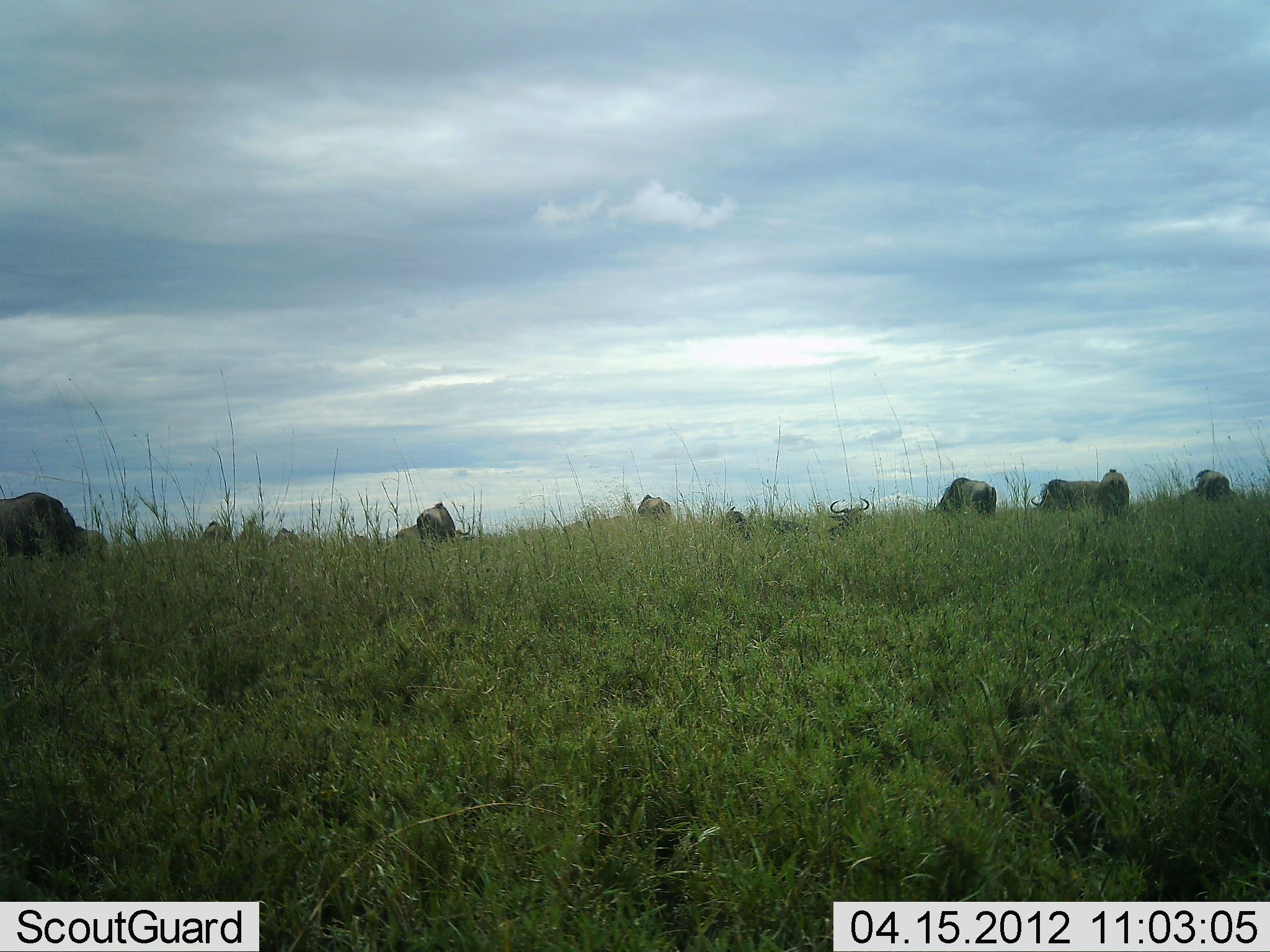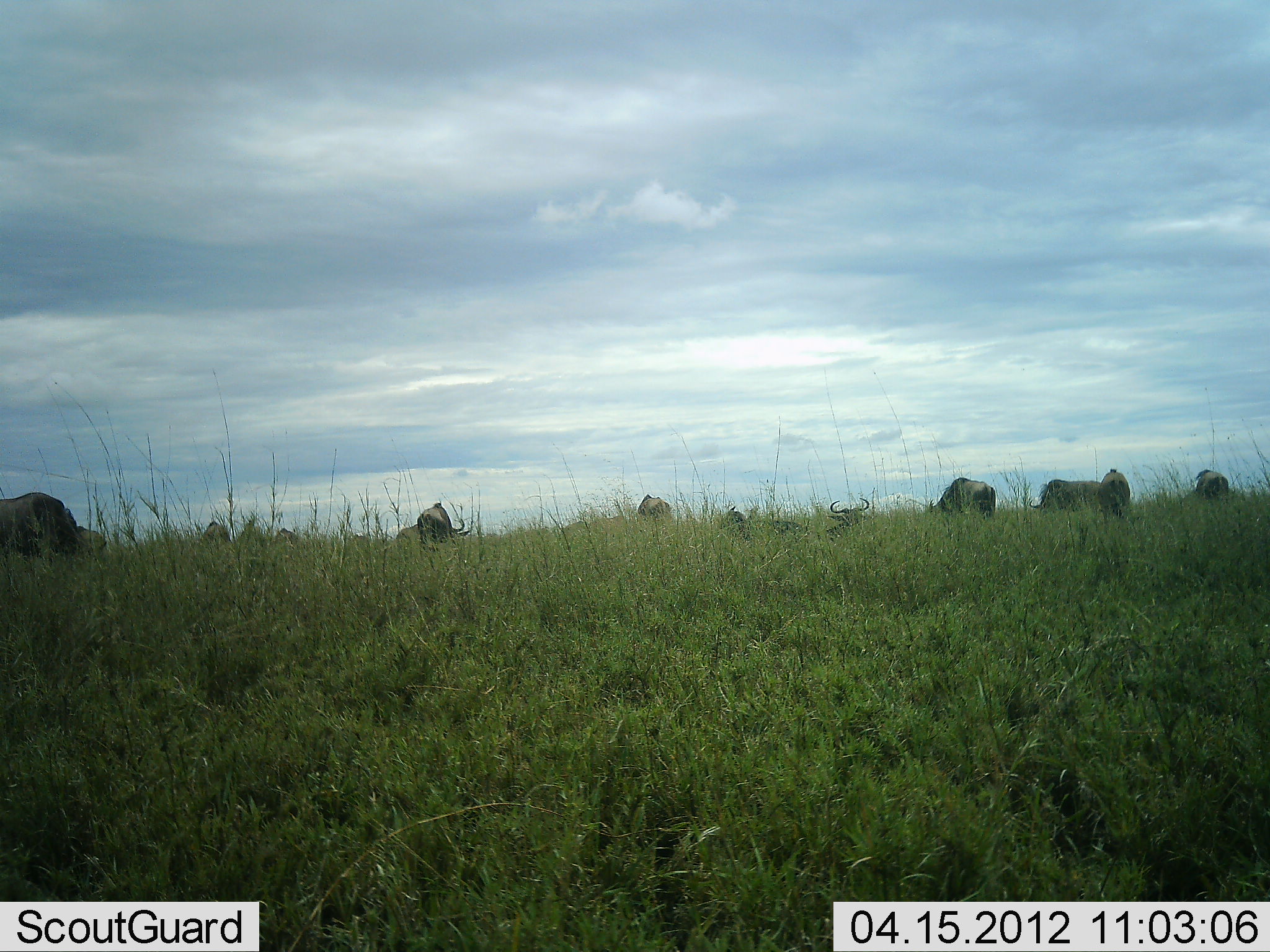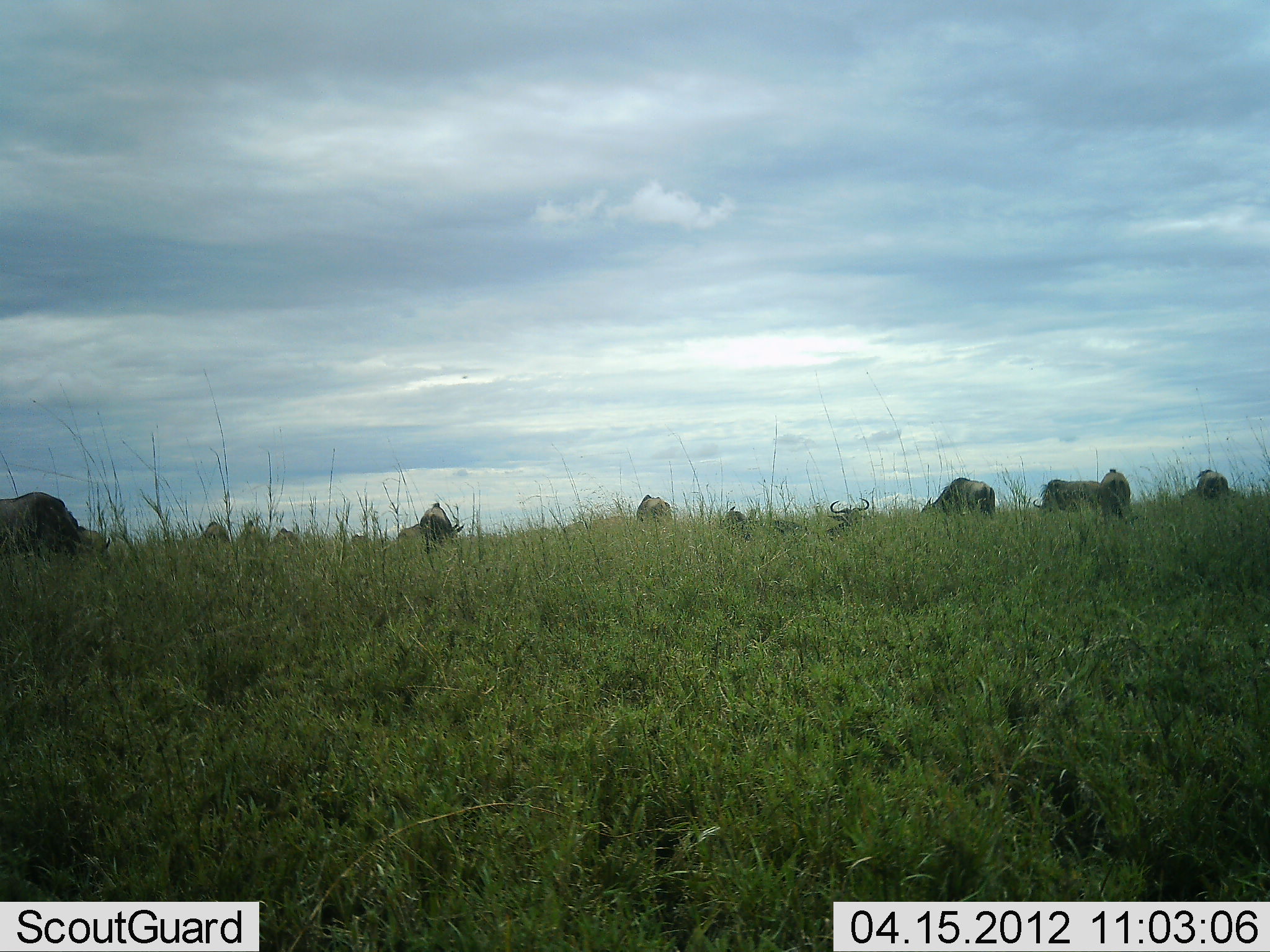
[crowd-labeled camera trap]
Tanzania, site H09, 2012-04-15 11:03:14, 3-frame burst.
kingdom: Animalia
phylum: Chordata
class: Mammalia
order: Artiodactyla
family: Bovidae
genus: Connochaetes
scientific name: Connochaetes taurinus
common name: blue wildebeest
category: wildebeest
Wildebeest (blue wildebeest) (Connochaetes taurinus), count 11-50. Behavior (volunteer vote fractions): standing 44%, resting 67%, moving 6%, interacting 0%. Young present (vote fraction): 0%. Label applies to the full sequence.